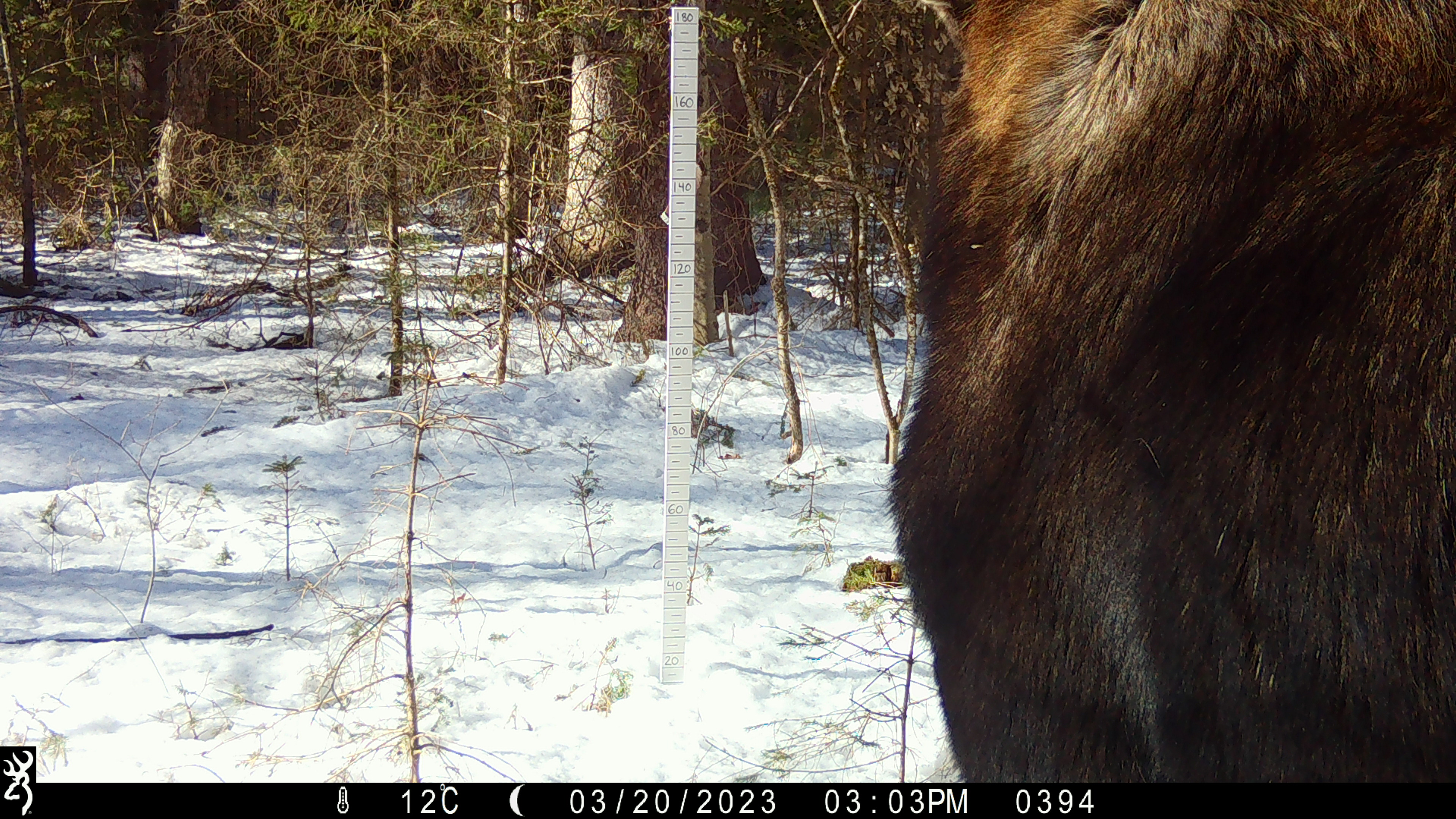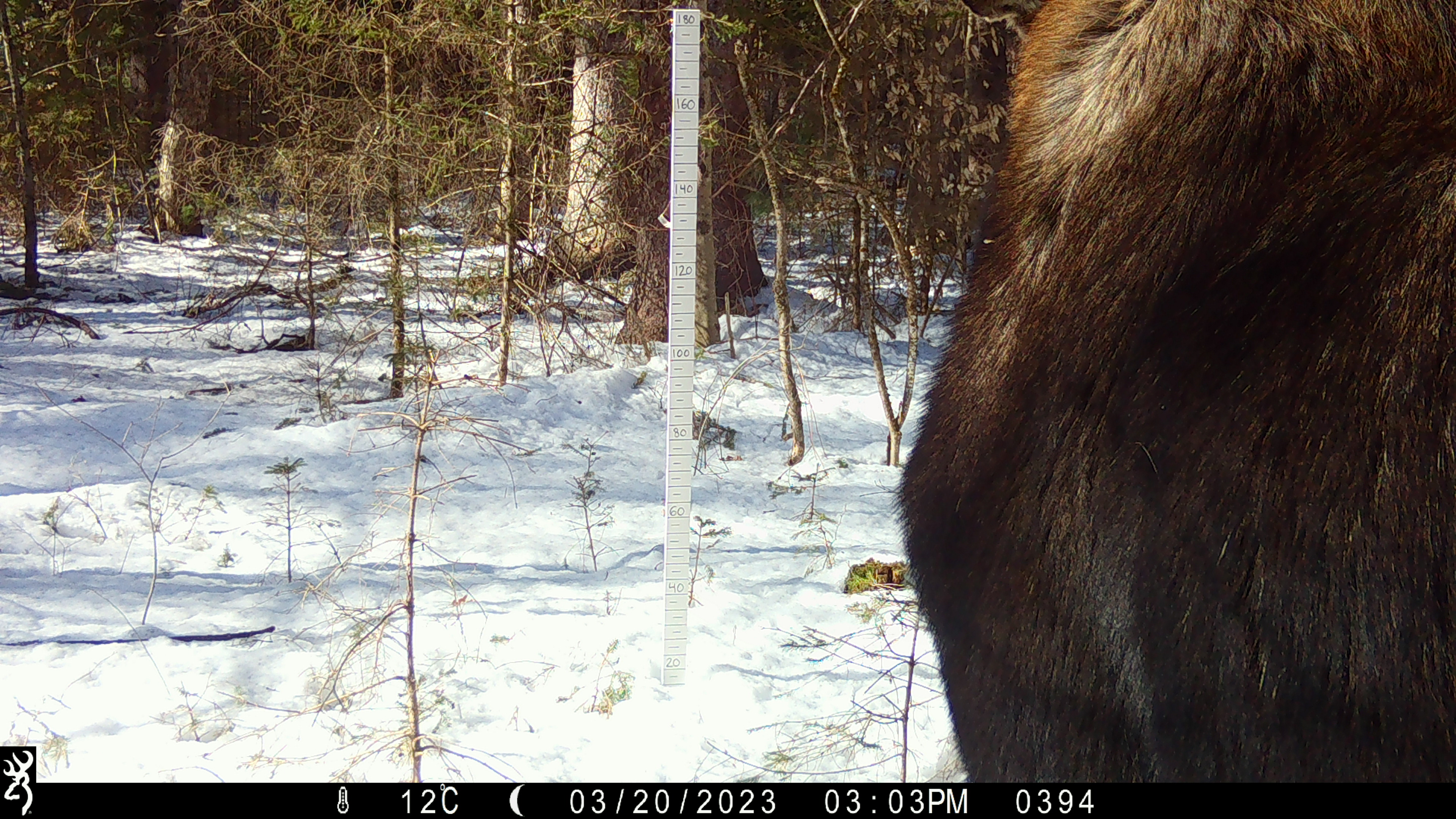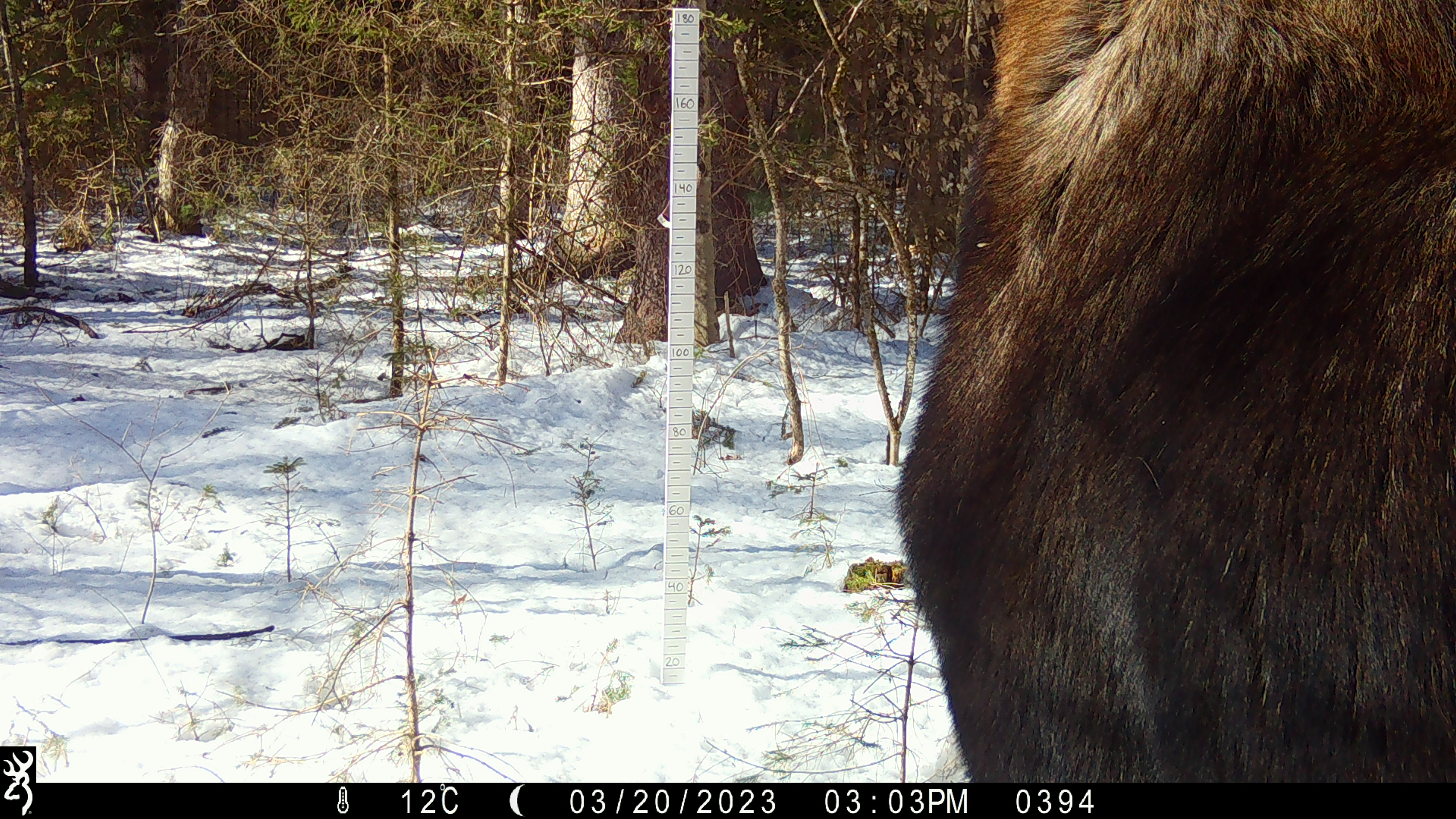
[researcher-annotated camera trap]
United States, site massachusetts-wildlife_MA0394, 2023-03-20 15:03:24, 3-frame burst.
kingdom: Animalia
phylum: Chordata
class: Mammalia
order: Artiodactyla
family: Cervidae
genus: Alces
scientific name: Alces alces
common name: moose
Moose (Alces alces).